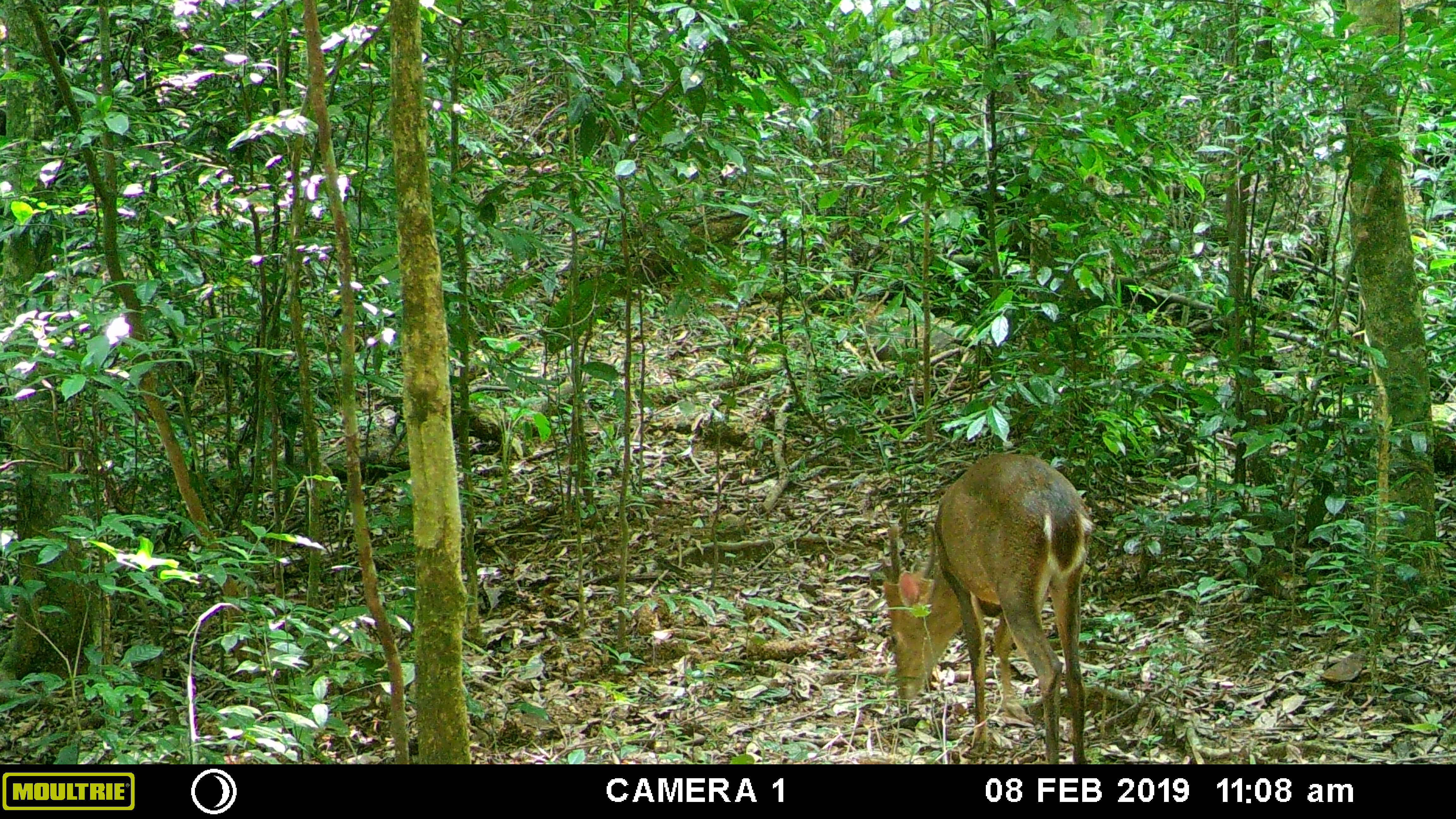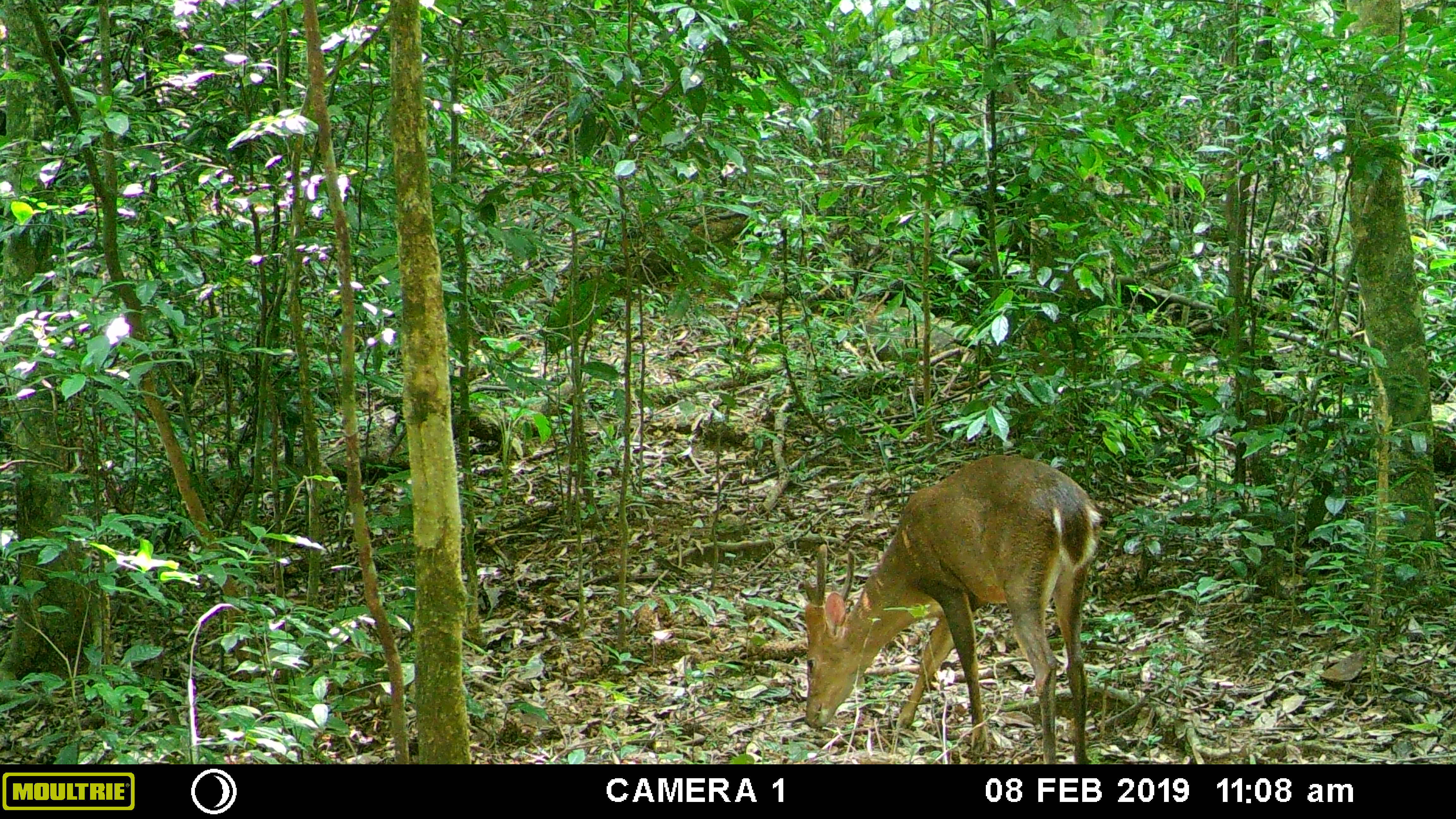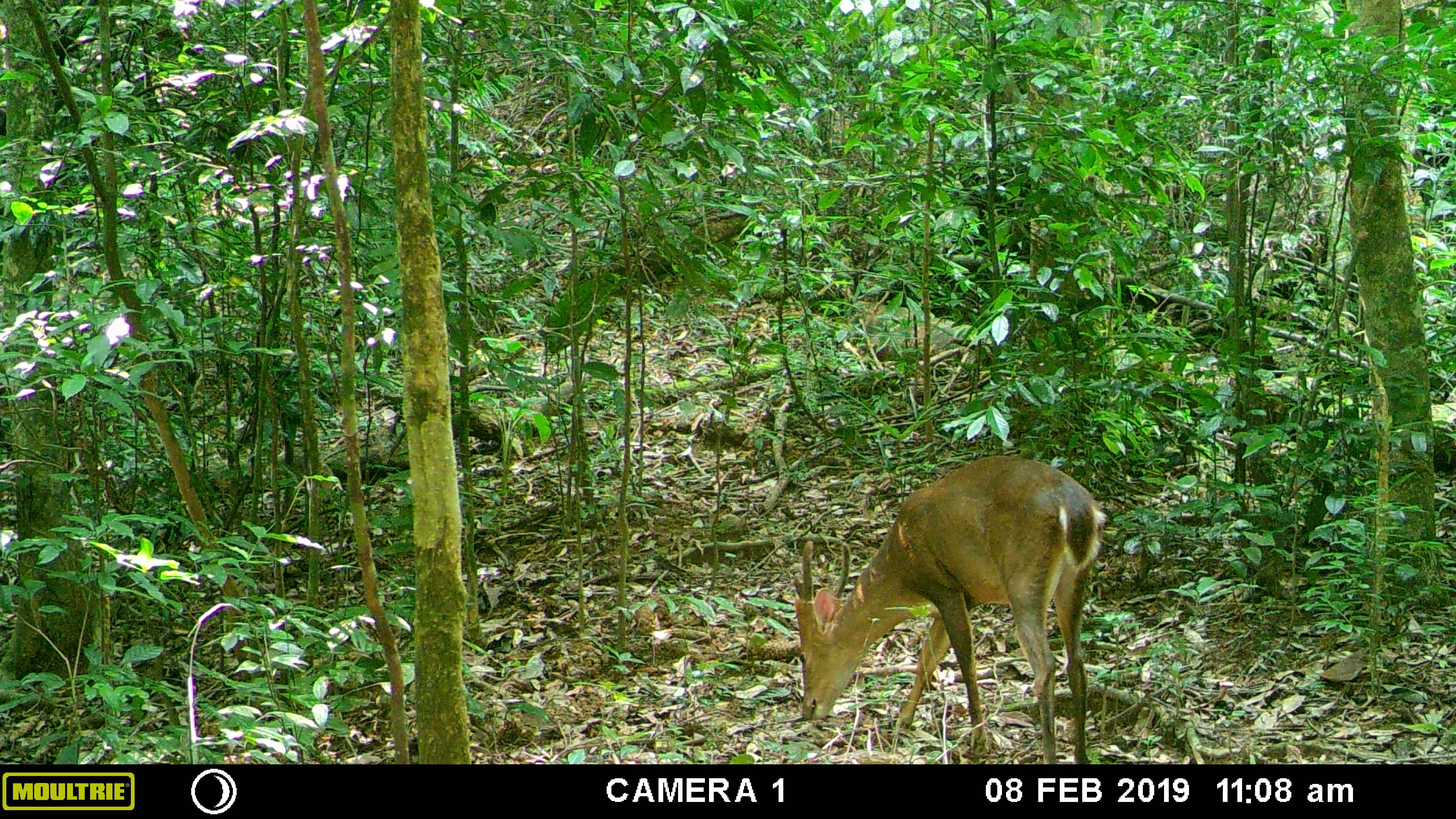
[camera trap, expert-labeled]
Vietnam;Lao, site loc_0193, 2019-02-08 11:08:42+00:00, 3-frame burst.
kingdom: Animalia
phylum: Chordata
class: Mammalia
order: Artiodactyla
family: Cervidae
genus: Muntiacus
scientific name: Muntiacus vuquangensis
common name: large-antlered muntjac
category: large antlered muntjac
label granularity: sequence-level